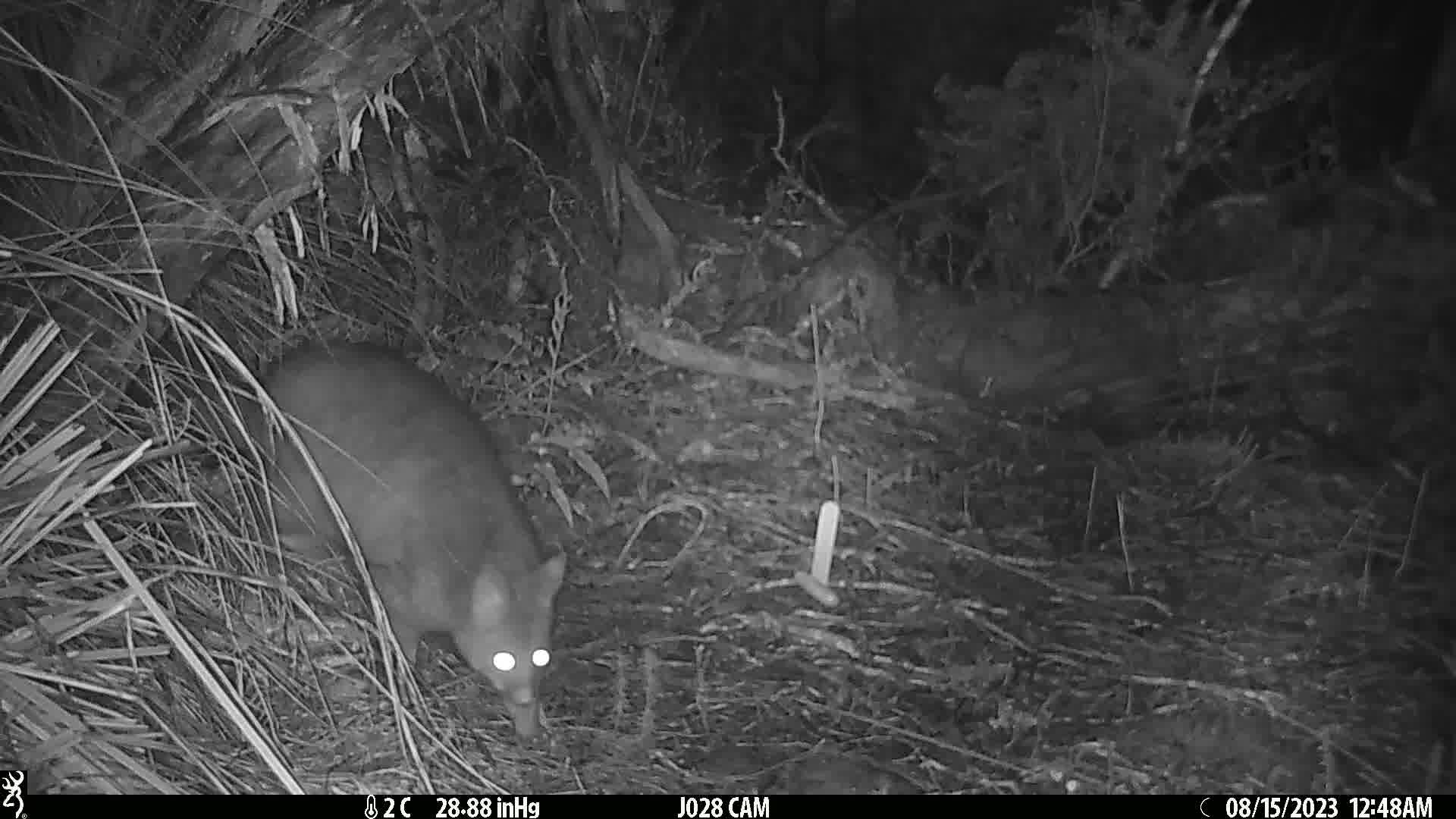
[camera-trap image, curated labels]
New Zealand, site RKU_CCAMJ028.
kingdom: Animalia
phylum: Chordata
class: Mammalia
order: Diprotodontia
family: Phalangeridae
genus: Trichosurus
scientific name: Trichosurus vulpecula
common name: common brushtail possum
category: possum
Possum (common brushtail possum) (Trichosurus vulpecula).